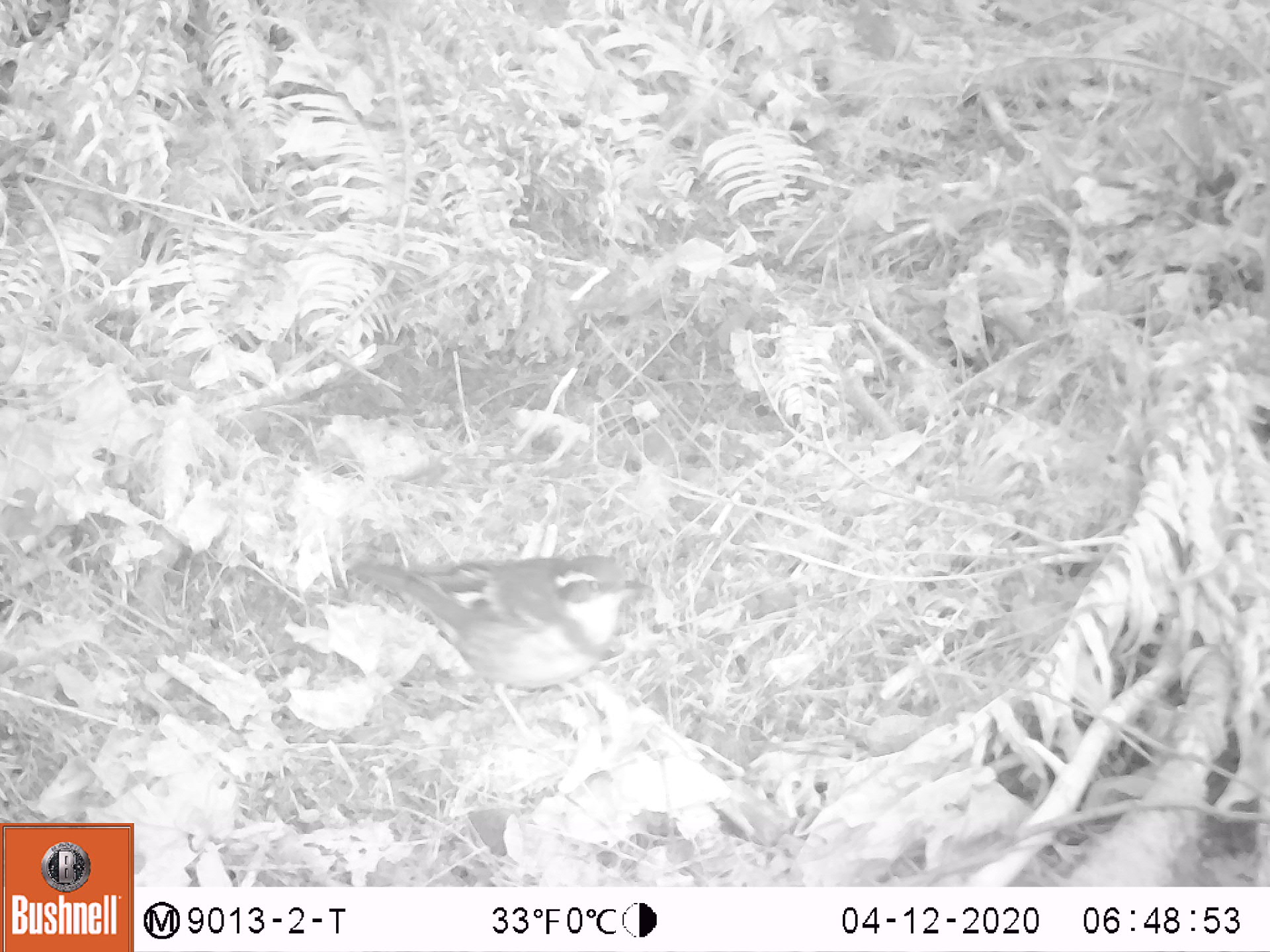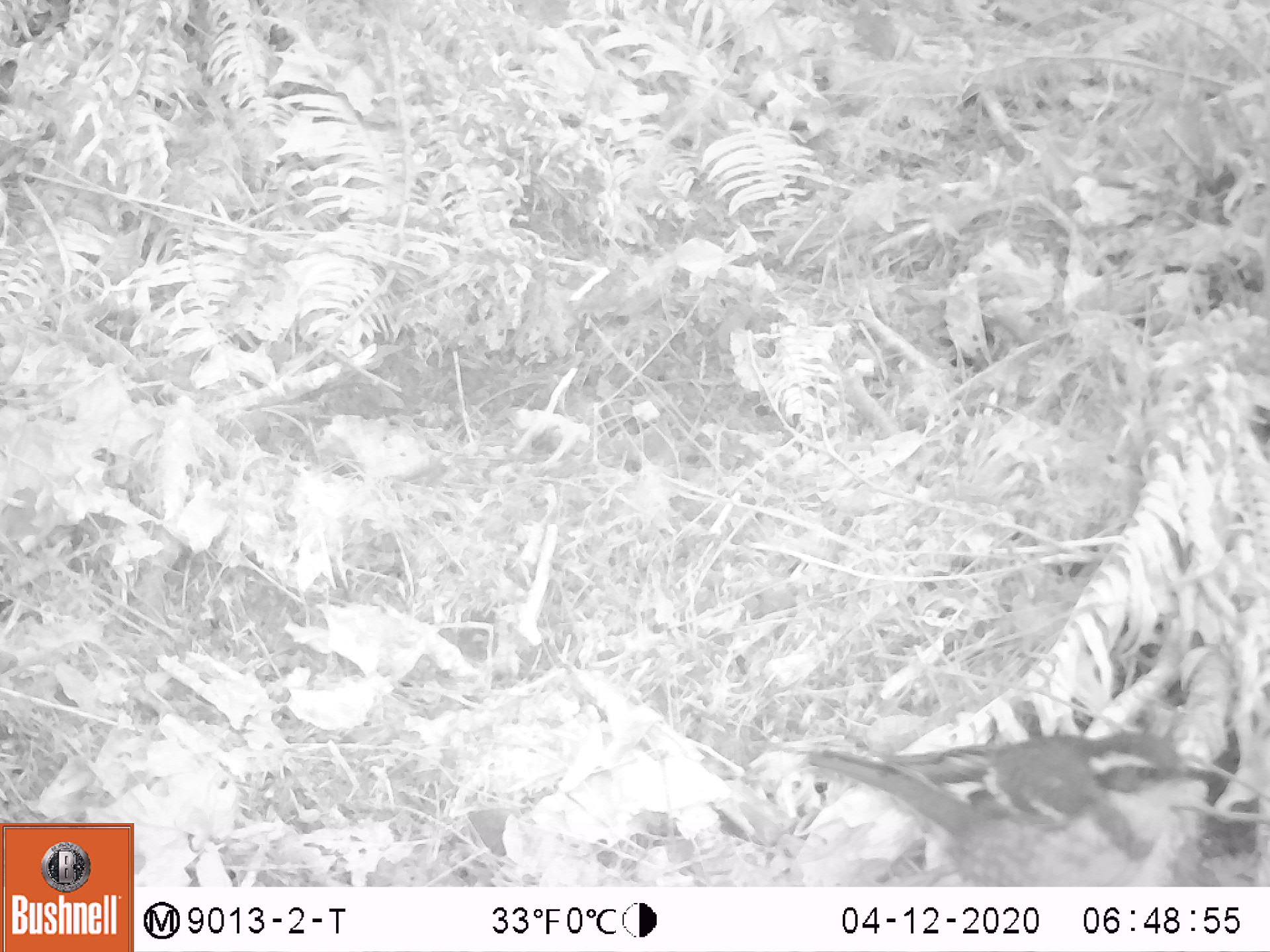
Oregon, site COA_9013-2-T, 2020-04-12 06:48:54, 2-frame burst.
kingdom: Animalia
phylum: Chordata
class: Aves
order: Passeriformes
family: Turdidae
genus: Ixoreus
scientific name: Ixoreus naevius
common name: varied thrush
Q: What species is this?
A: Varied thrush (Ixoreus naevius).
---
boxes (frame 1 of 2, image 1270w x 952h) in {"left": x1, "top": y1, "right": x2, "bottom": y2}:
varied thrush: {"left": 355, "top": 553, "right": 660, "bottom": 727}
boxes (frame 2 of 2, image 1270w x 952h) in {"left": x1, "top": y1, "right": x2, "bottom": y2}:
varied thrush: {"left": 808, "top": 733, "right": 1216, "bottom": 879}